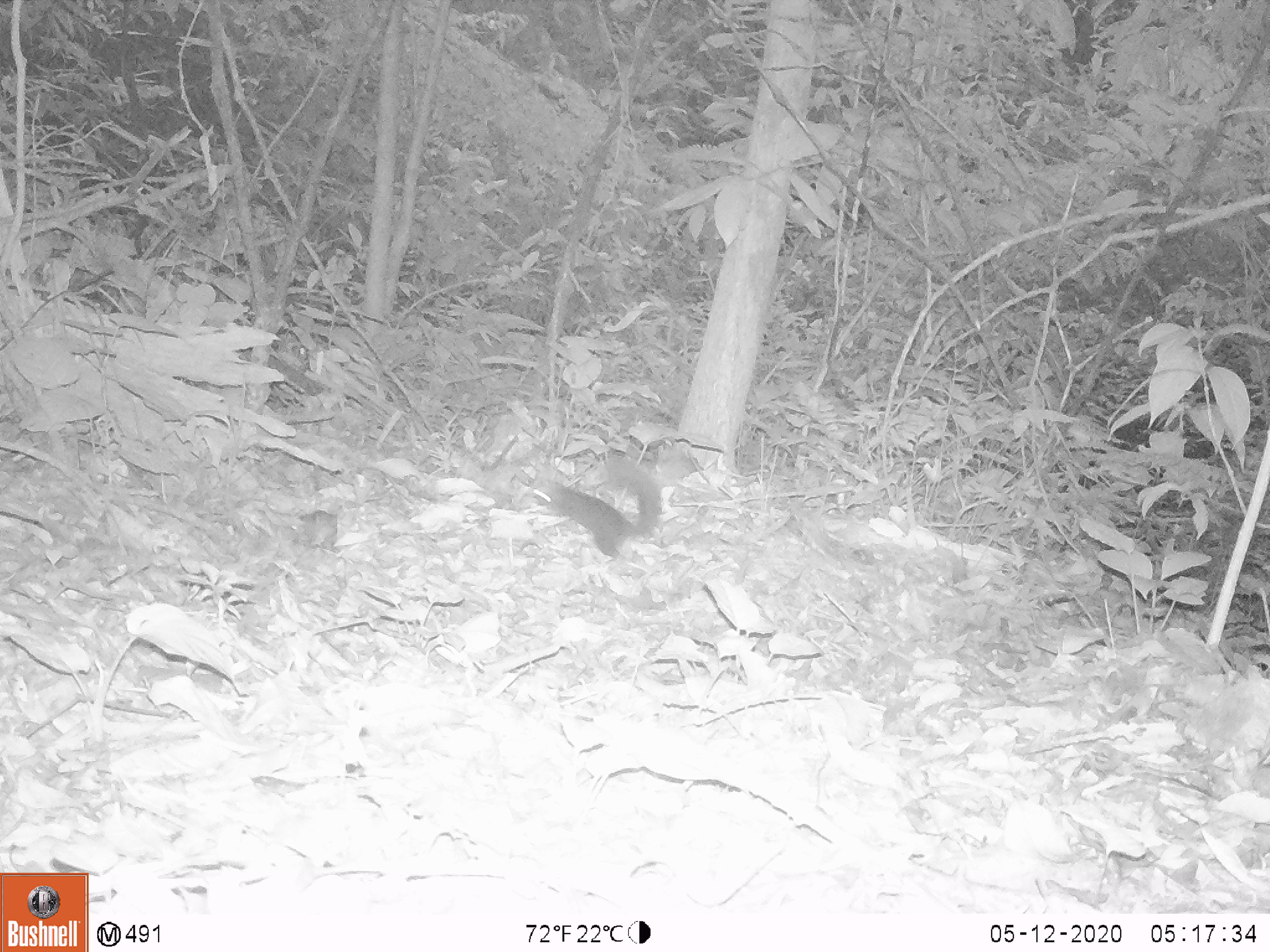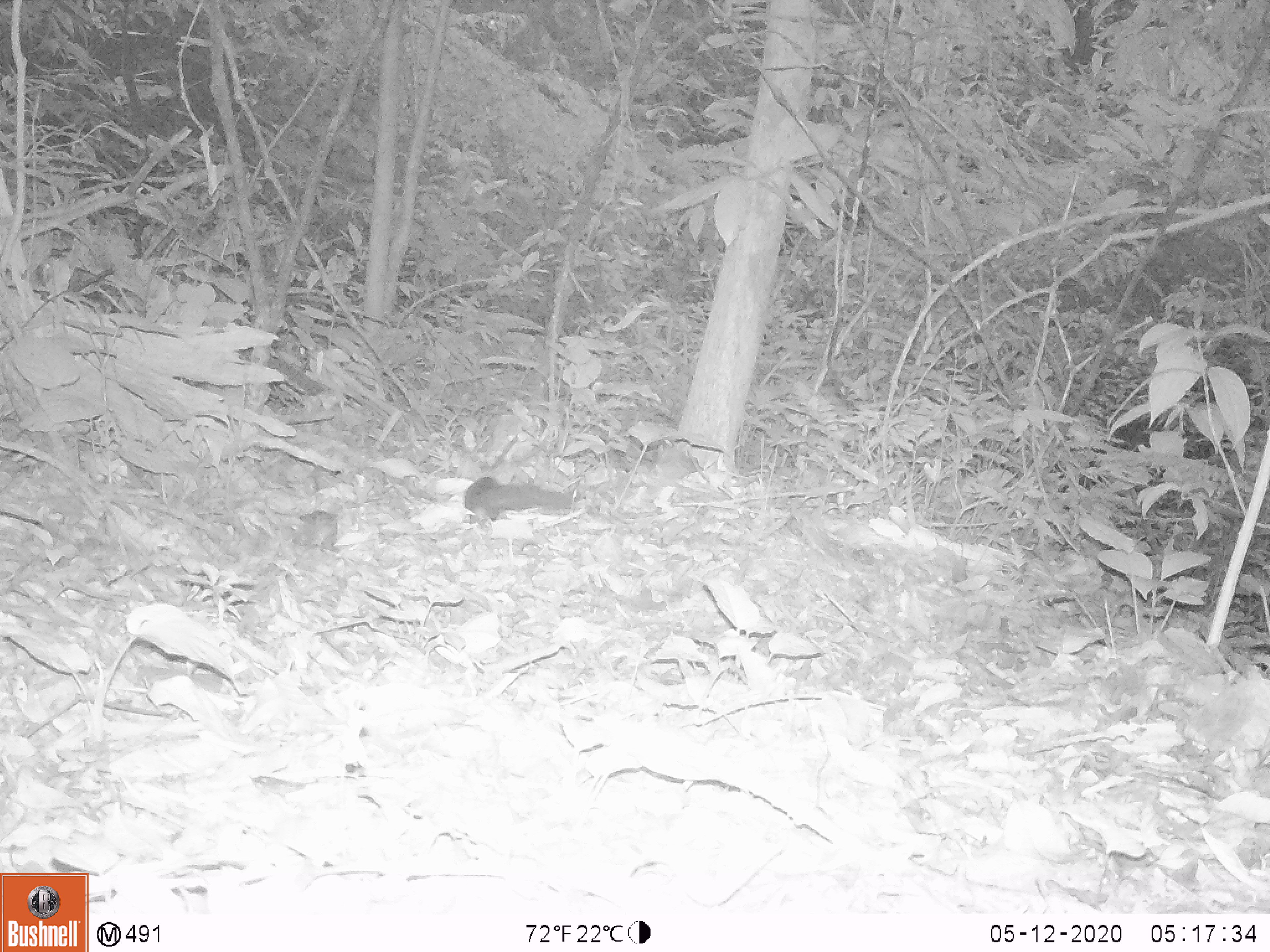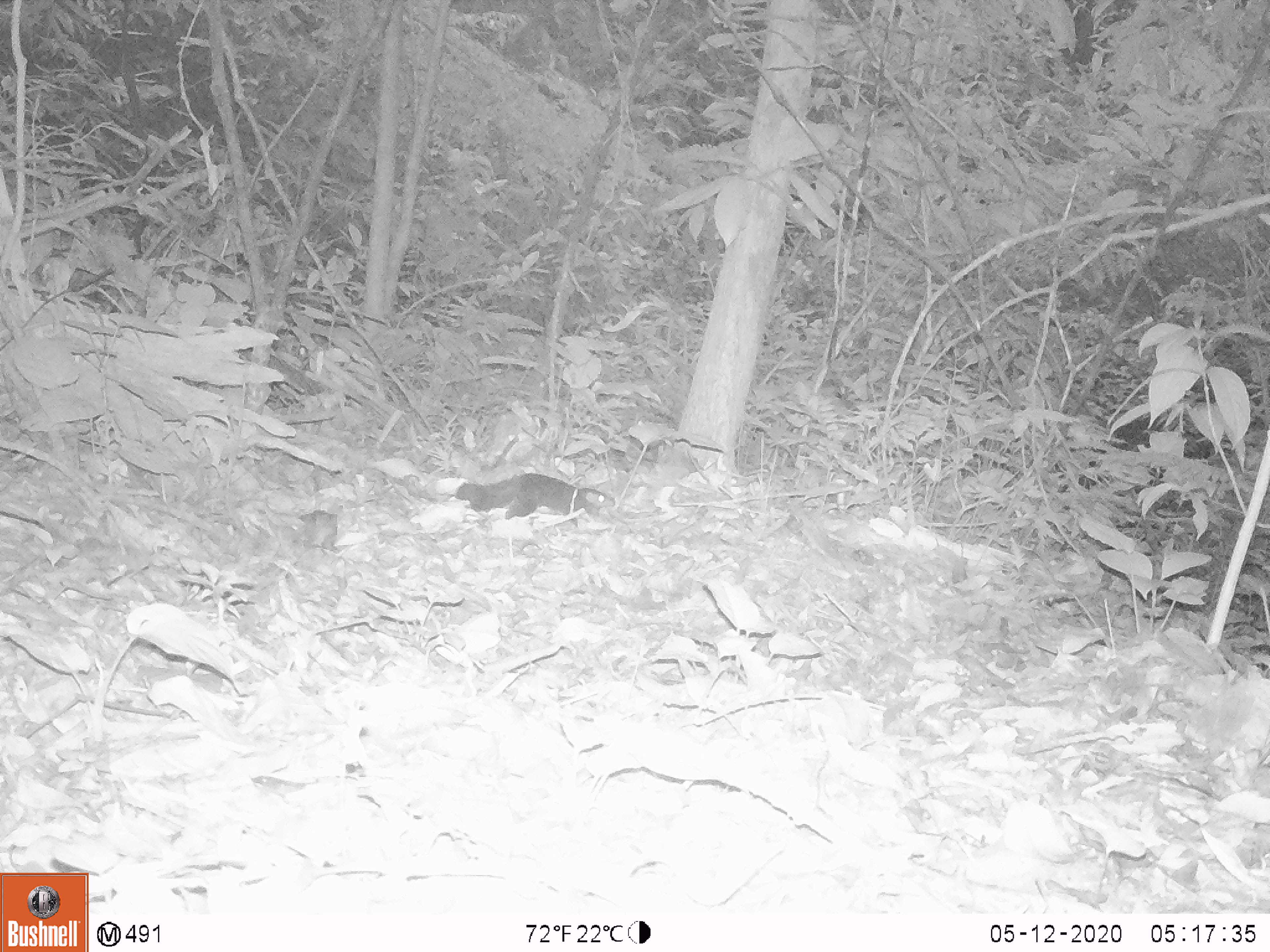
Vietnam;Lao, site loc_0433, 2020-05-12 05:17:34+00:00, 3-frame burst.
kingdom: Animalia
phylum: Chordata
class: Mammalia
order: Rodentia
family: Sciuridae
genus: Callosciurus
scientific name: Callosciurus erythraeus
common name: pallas's squirrel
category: pallass squirrel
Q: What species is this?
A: Pallass squirrel (pallas's squirrel) (Callosciurus erythraeus).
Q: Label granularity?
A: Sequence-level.